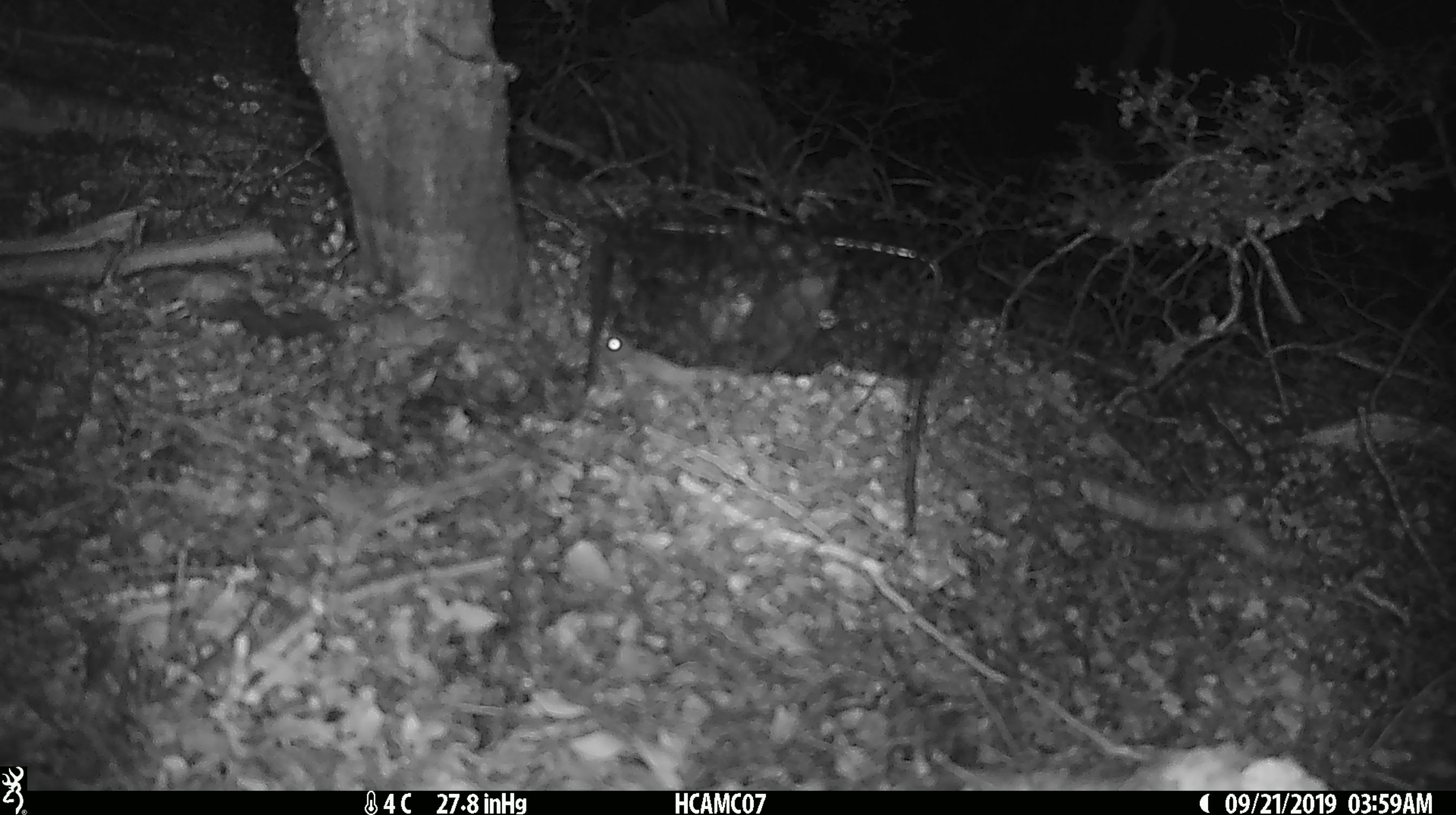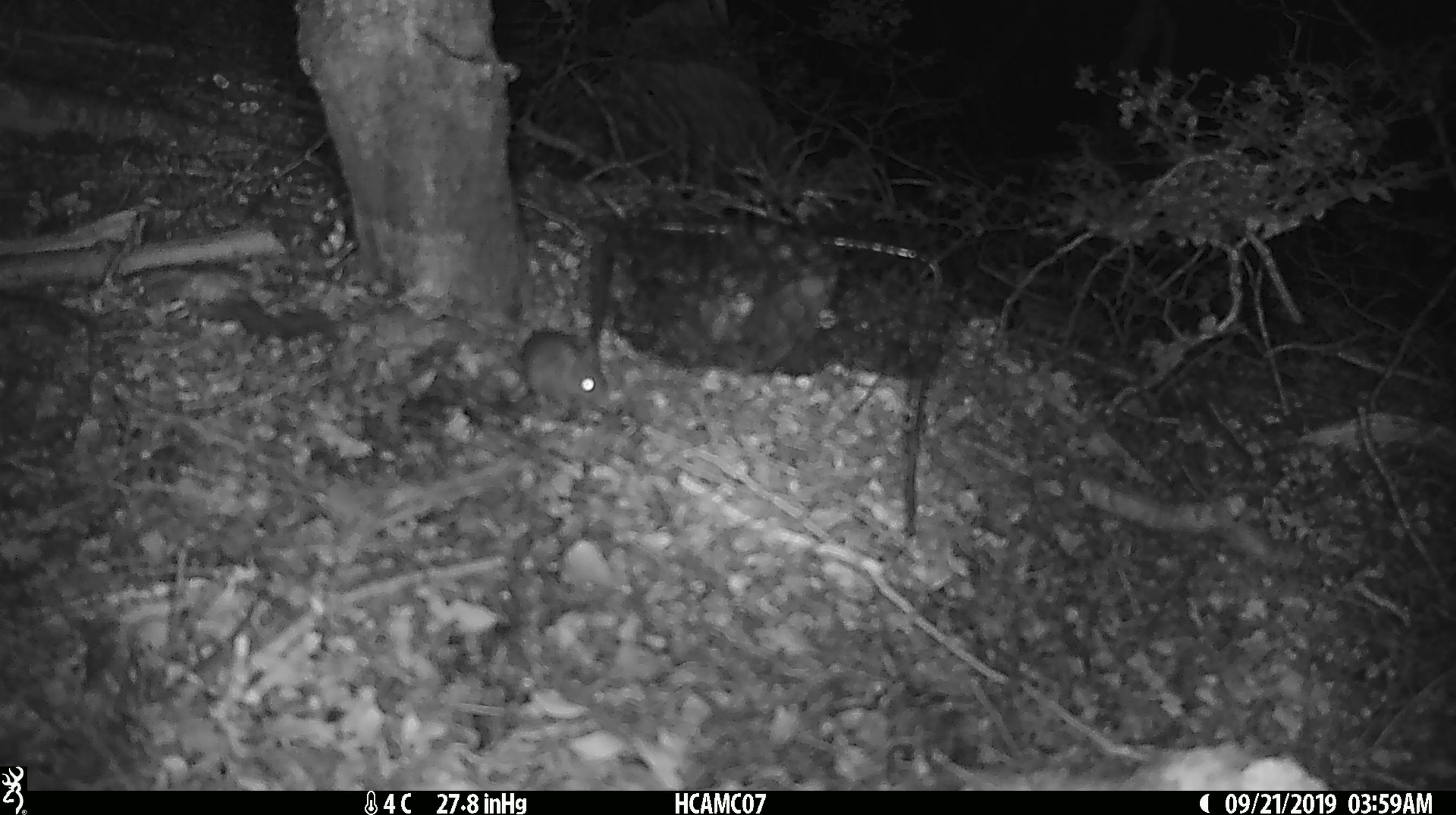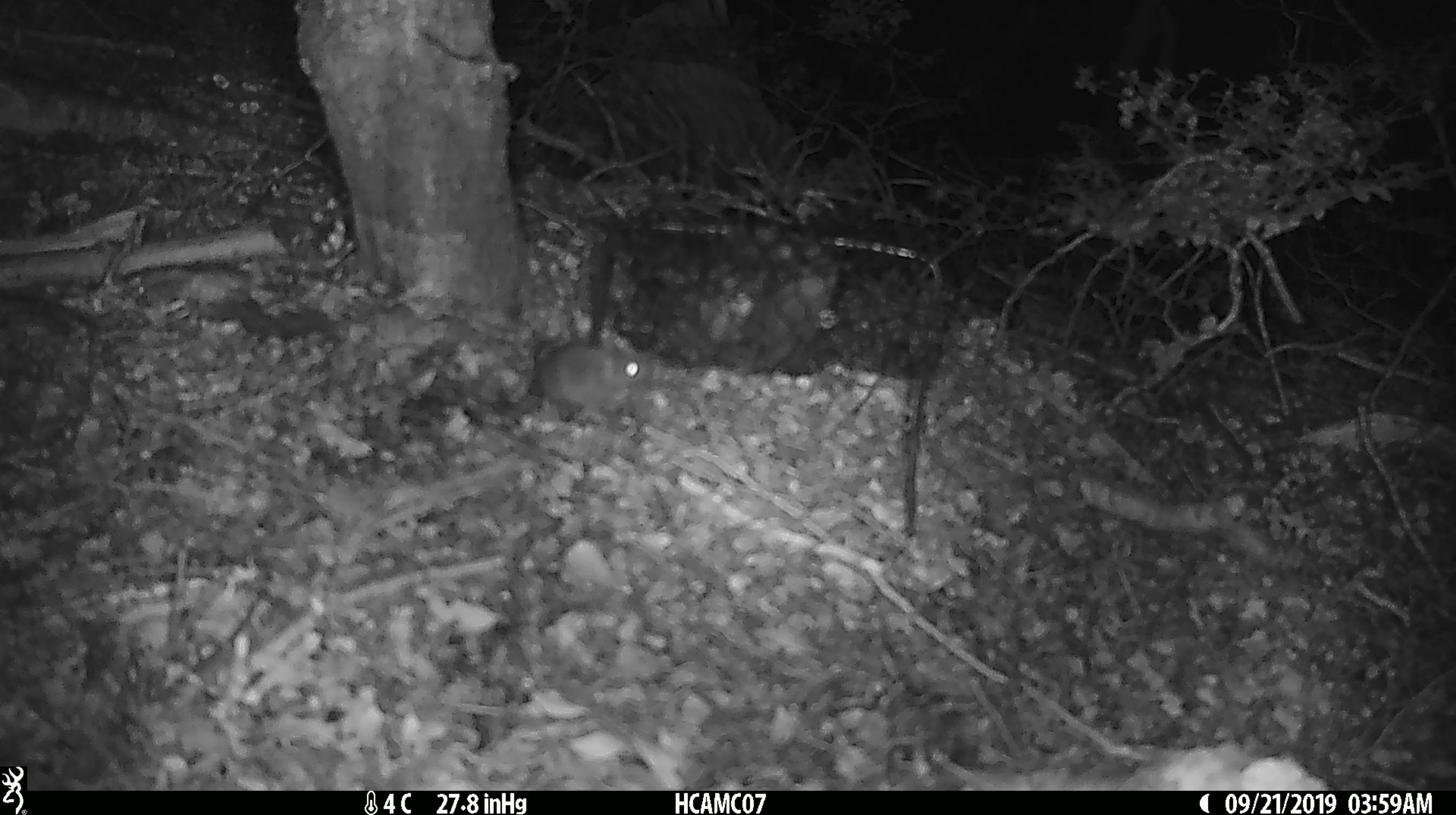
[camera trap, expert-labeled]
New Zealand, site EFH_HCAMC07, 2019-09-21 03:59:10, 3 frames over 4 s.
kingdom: Animalia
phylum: Chordata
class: Mammalia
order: Rodentia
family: Muridae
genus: Mus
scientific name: Mus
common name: mouse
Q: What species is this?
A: Mouse (Mus).